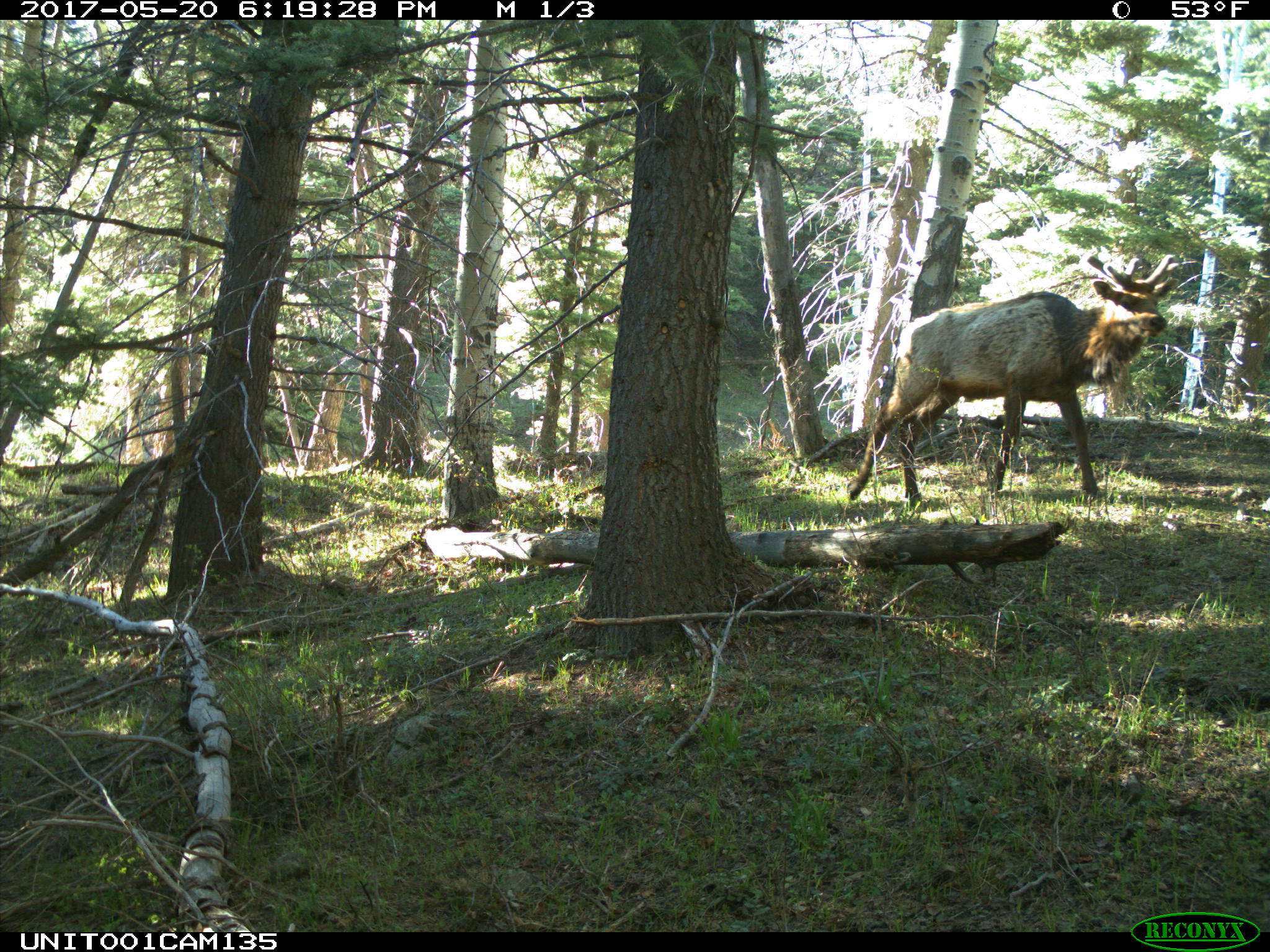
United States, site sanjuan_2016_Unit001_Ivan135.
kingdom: Animalia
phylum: Chordata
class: Mammalia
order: Artiodactyla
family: Cervidae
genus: Cervus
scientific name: Cervus elaphus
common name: red deer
Cervus elaphus (red deer).